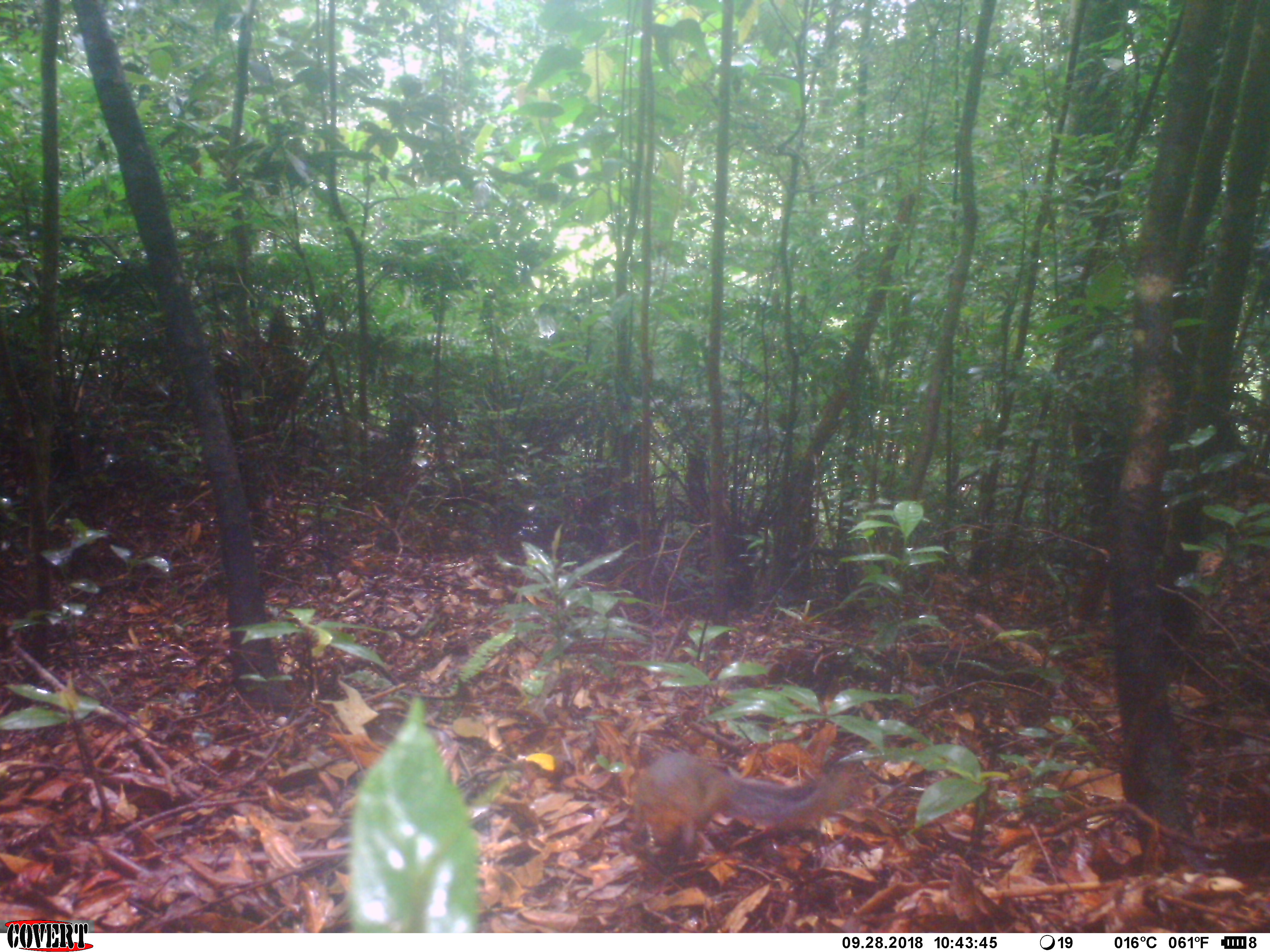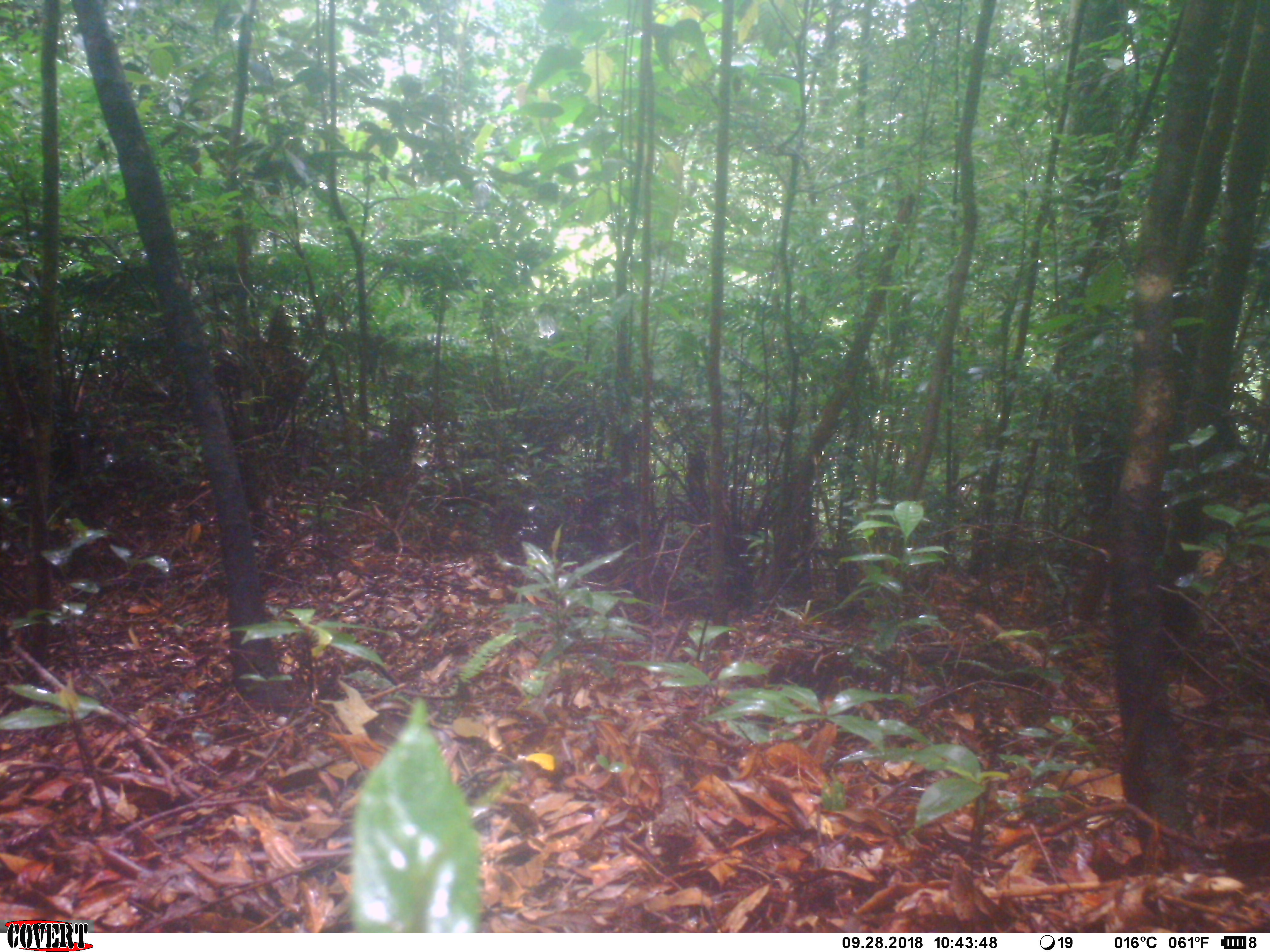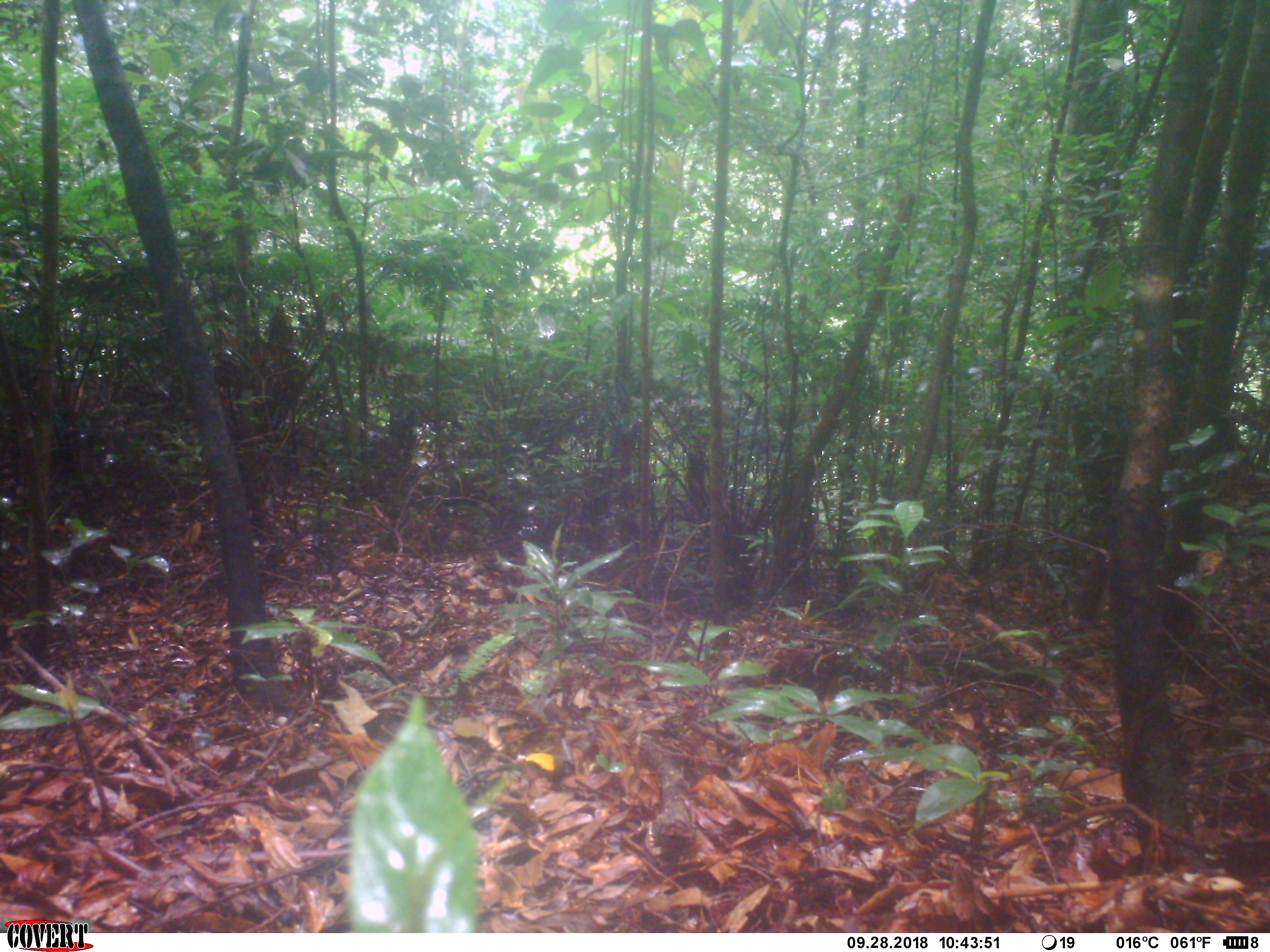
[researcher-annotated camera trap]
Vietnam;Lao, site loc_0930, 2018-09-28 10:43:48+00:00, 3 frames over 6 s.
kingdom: Animalia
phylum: Chordata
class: Mammalia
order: Rodentia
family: Sciuridae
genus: Dremomys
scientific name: Dremomys rufigenis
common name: red-cheeked squirrel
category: red cheeked squirrel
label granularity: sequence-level